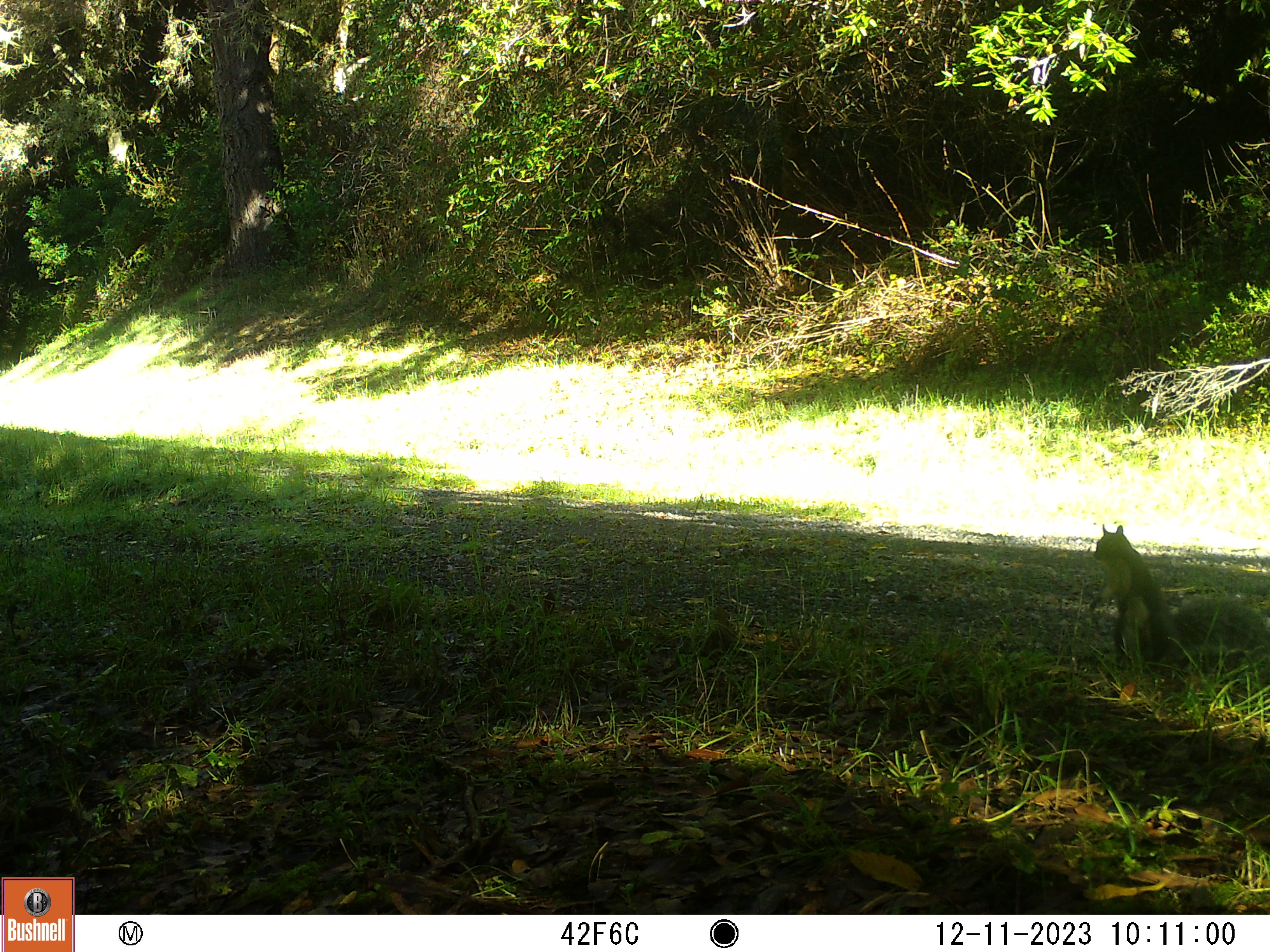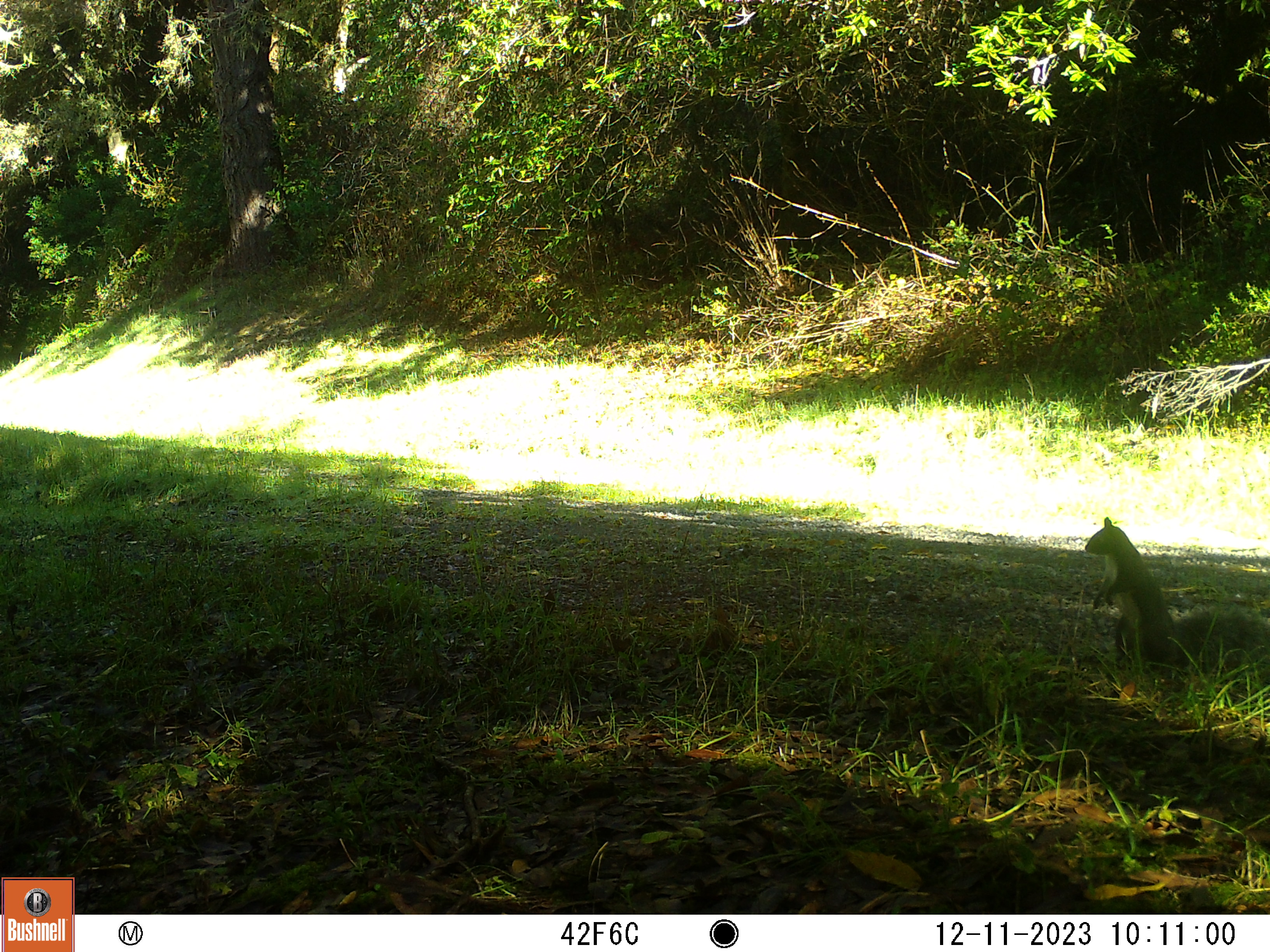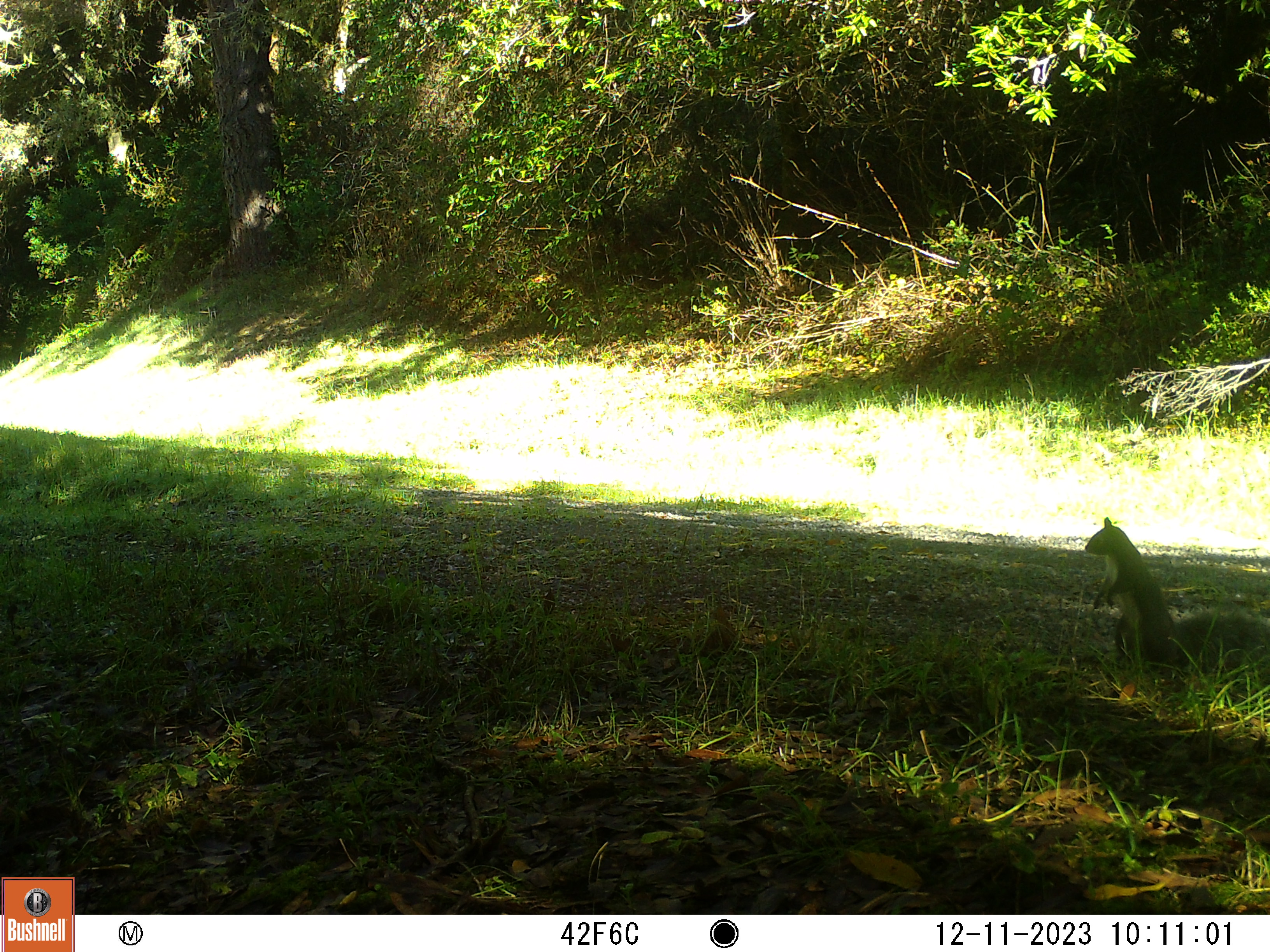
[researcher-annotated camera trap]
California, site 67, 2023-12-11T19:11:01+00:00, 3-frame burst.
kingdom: Animalia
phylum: Chordata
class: Mammalia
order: Rodentia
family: Sciuridae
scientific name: Sciuridae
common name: squirrel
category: unknown squirrel